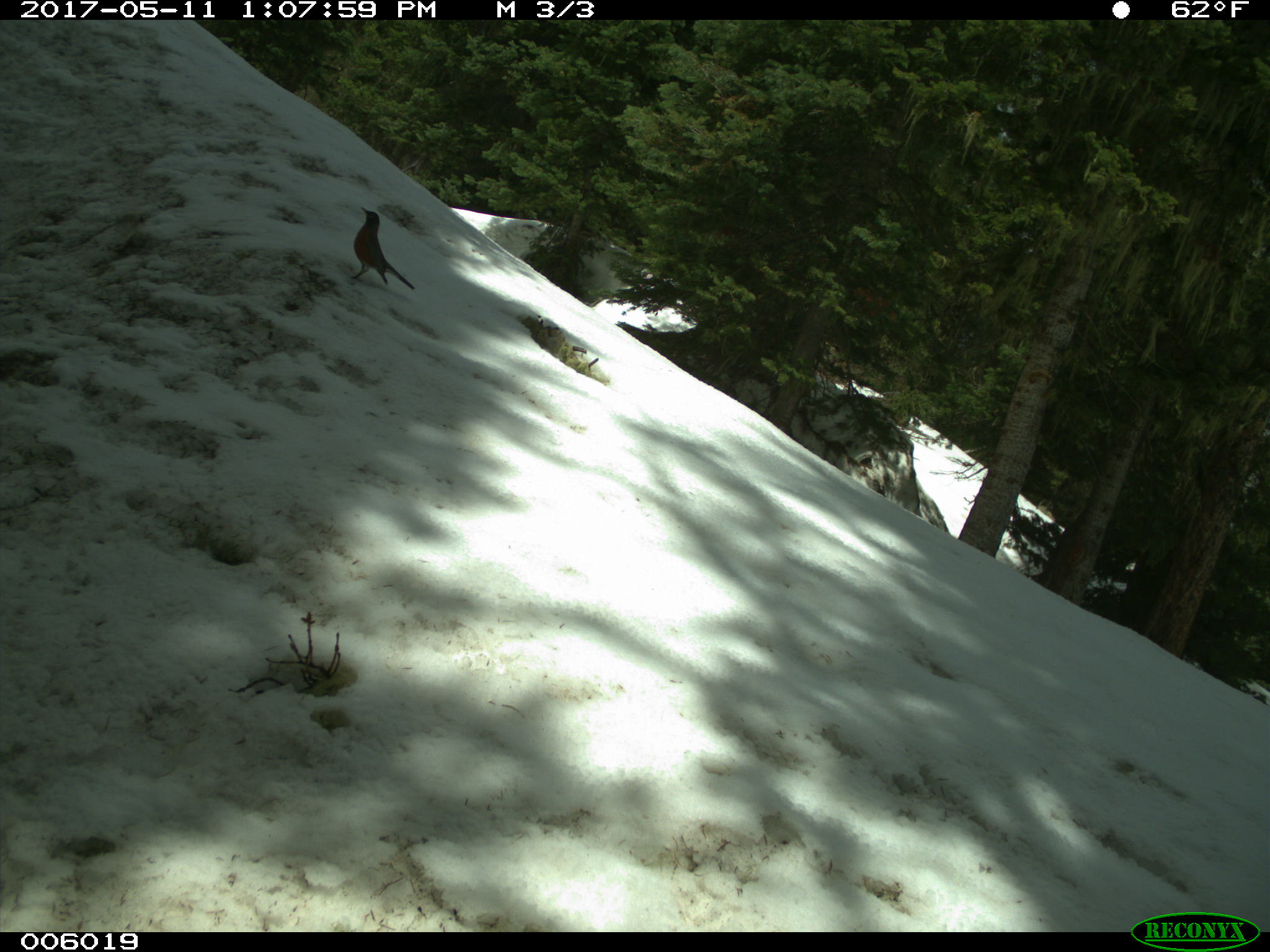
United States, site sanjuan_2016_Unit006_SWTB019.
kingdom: Animalia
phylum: Chordata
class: Aves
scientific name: Aves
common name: birds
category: unidentified bird